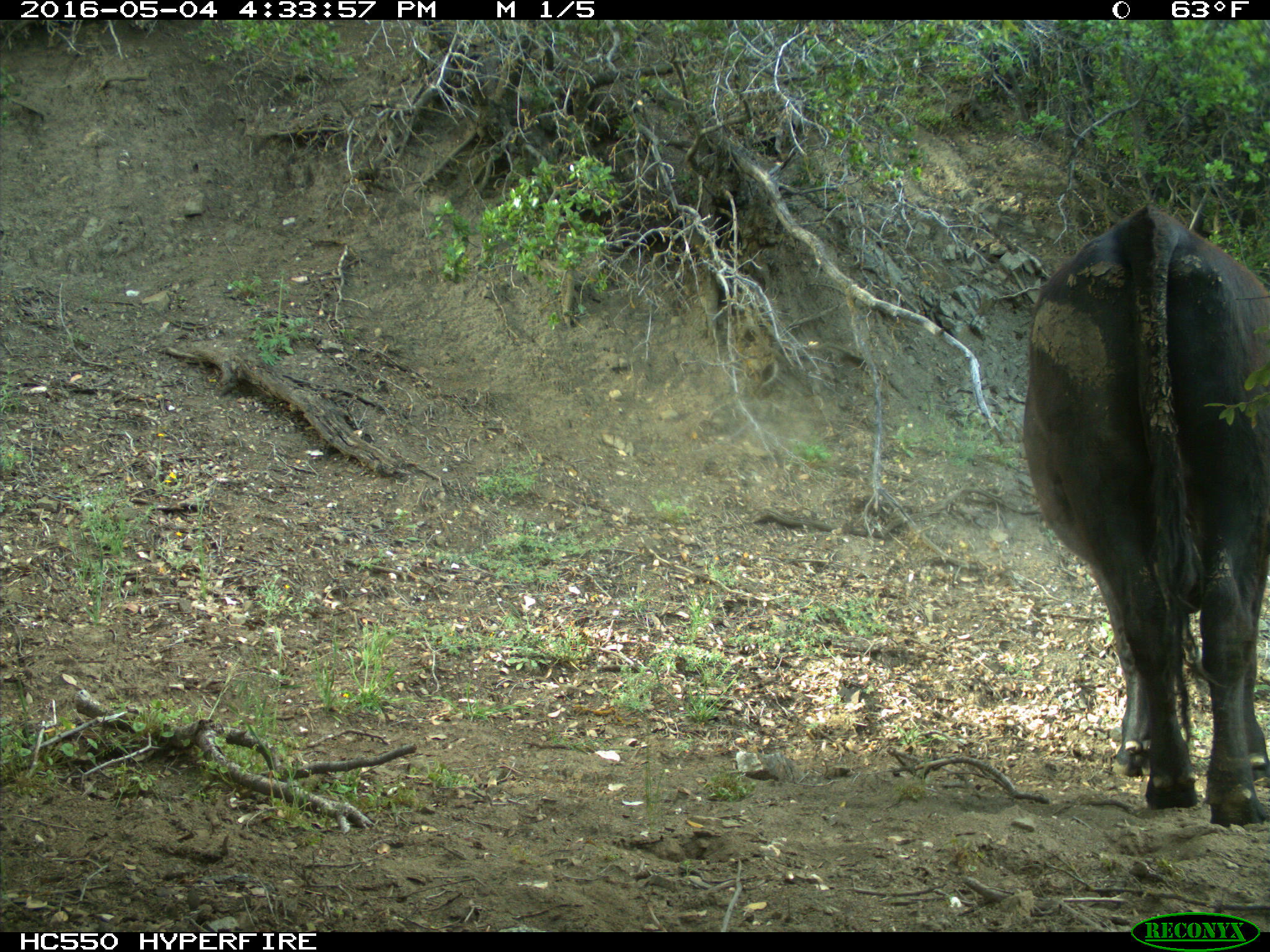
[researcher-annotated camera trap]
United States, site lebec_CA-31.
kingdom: Animalia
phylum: Chordata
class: Mammalia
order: Artiodactyla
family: Bovidae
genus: Bos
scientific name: Bos taurus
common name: domestic cow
Bos taurus (domestic cow).